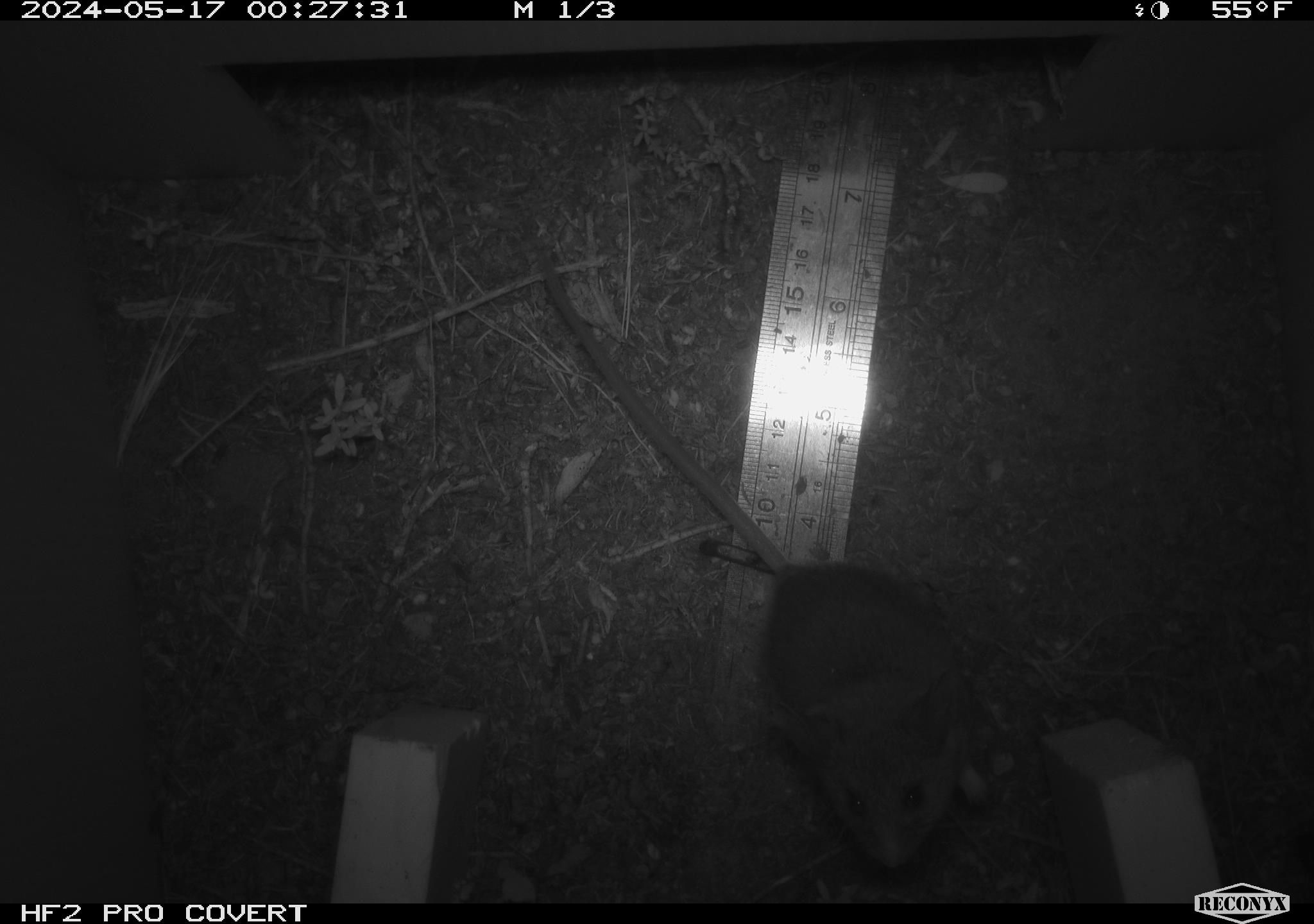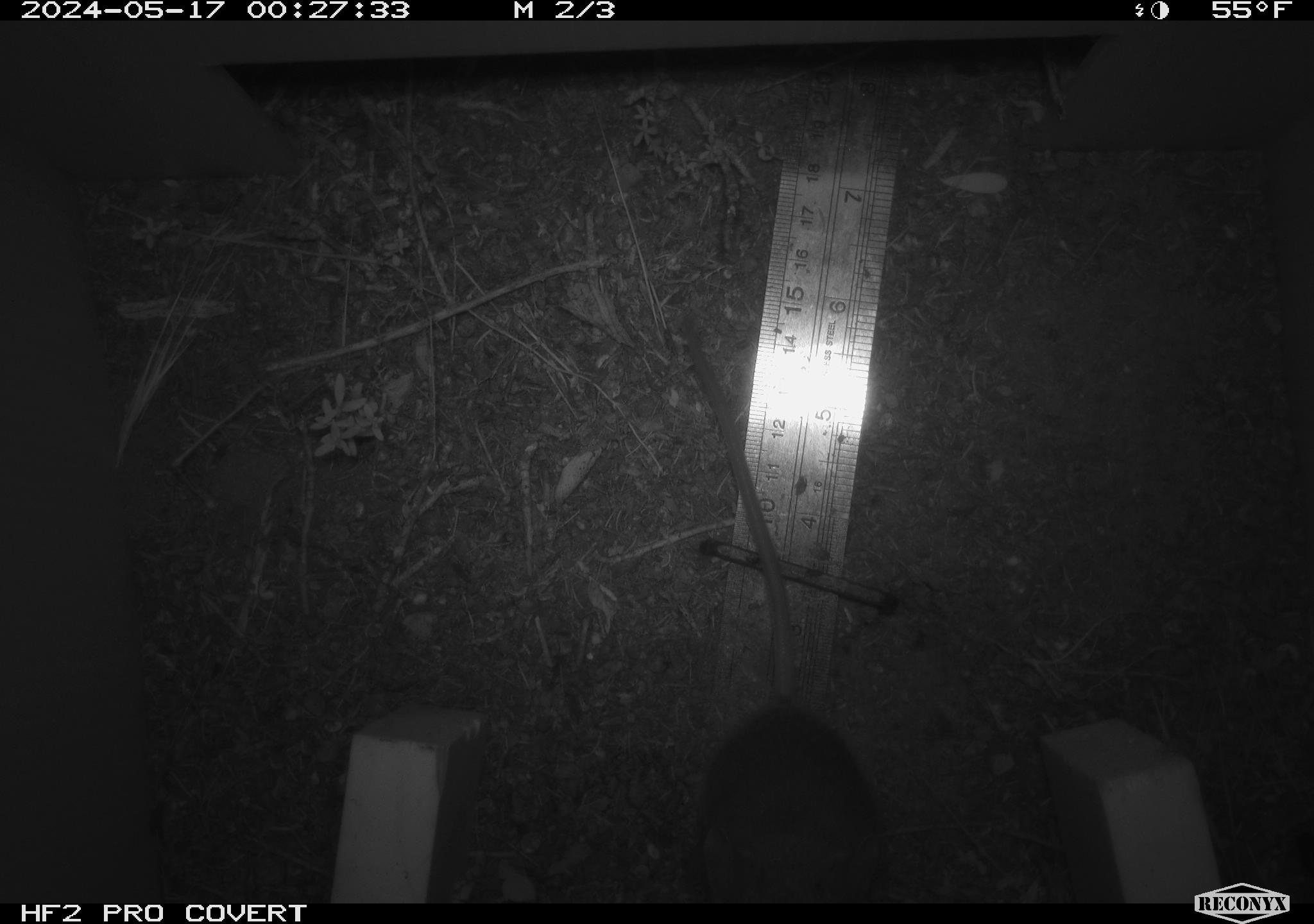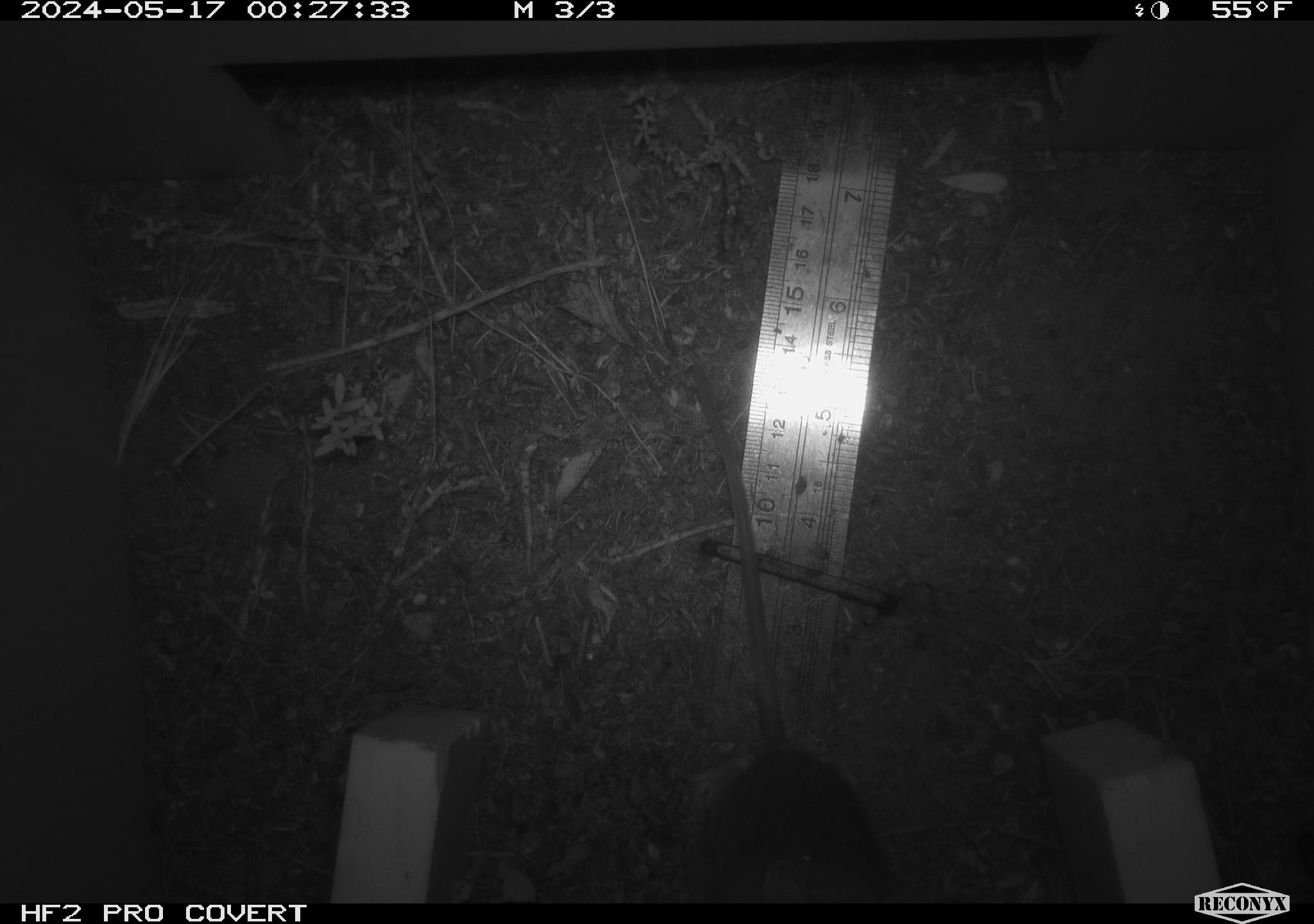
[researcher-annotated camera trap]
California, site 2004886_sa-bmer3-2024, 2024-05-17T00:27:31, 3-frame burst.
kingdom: Animalia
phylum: Chordata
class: Mammalia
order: Rodentia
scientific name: Rodentia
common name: mouse species